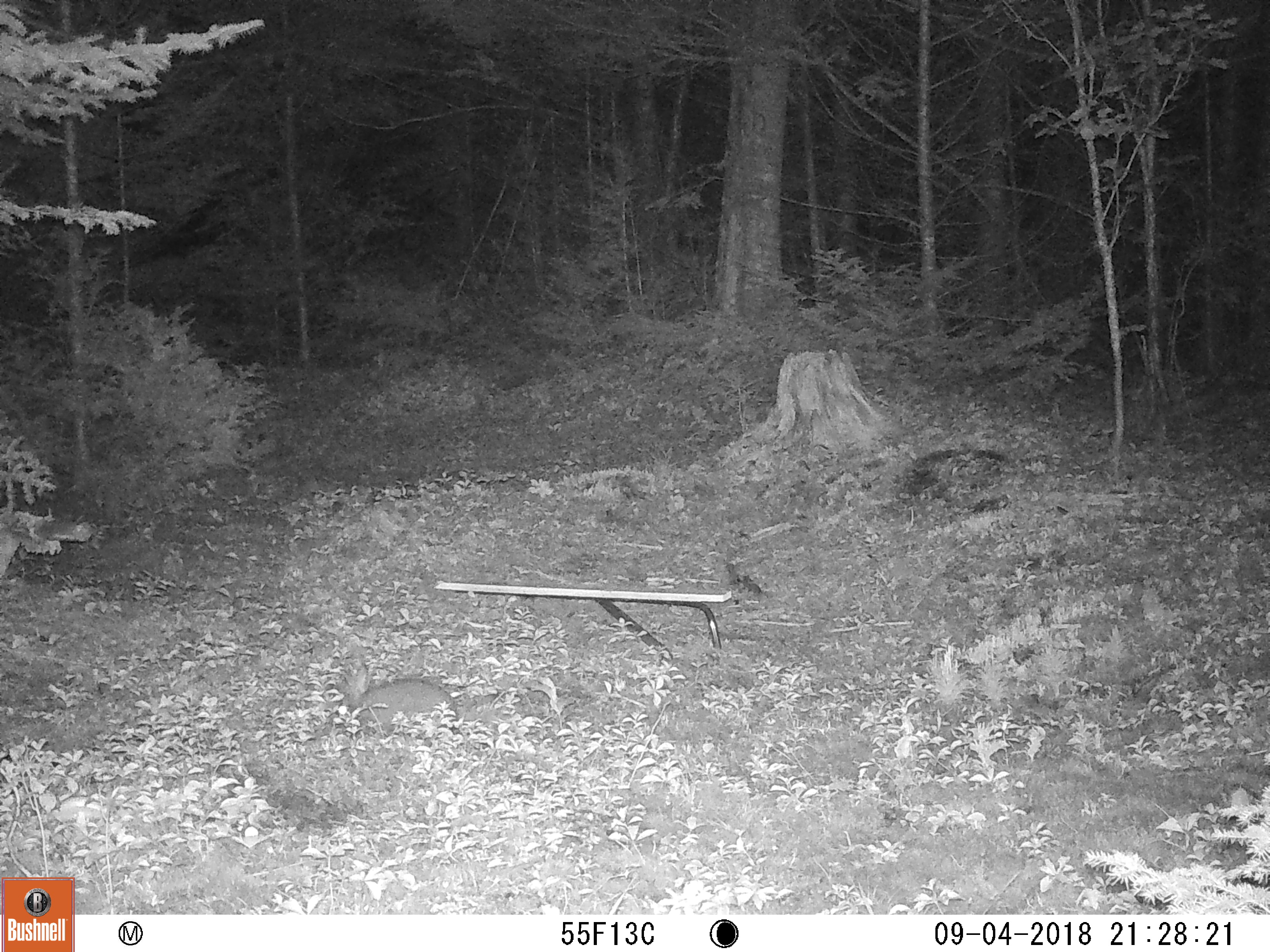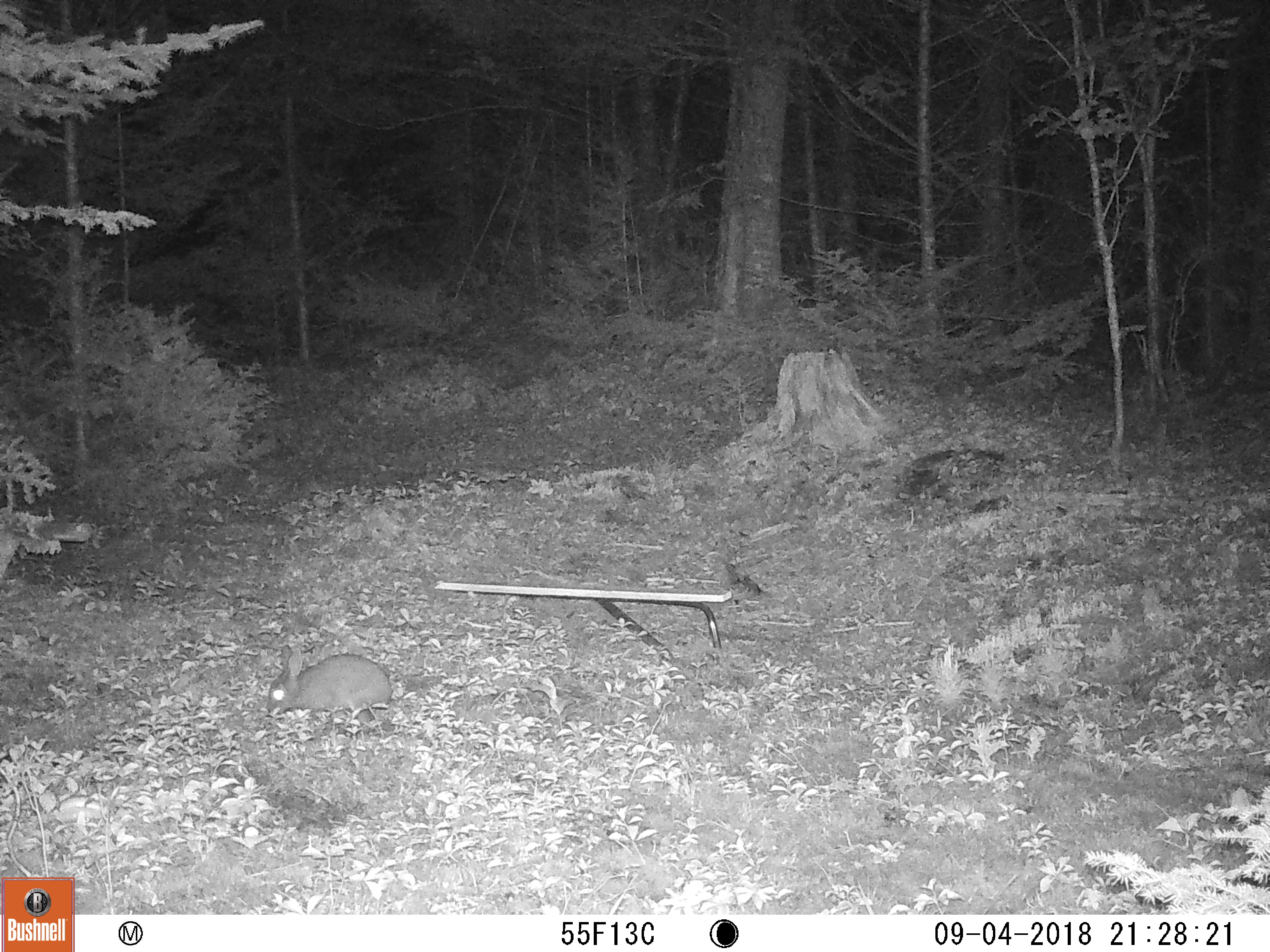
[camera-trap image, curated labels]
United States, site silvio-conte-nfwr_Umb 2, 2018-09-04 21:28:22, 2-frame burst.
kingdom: Animalia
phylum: Chordata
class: Mammalia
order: Lagomorpha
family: Leporidae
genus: Lepus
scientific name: Lepus americanus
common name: snowshoe hare